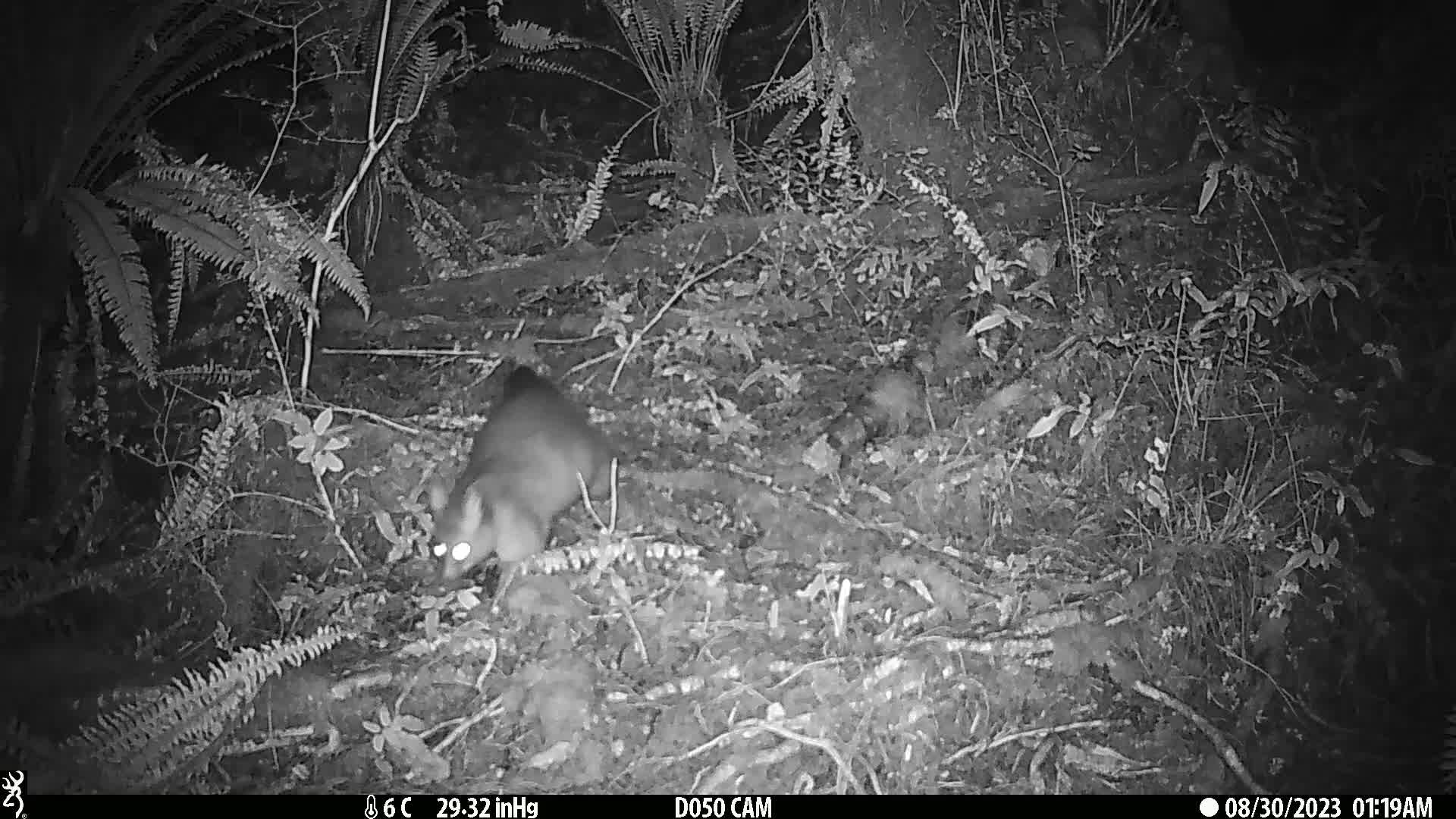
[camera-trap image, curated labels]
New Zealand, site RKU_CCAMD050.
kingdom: Animalia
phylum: Chordata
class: Mammalia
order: Diprotodontia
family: Phalangeridae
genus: Trichosurus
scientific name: Trichosurus vulpecula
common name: common brushtail possum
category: possum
Possum (common brushtail possum) (Trichosurus vulpecula).